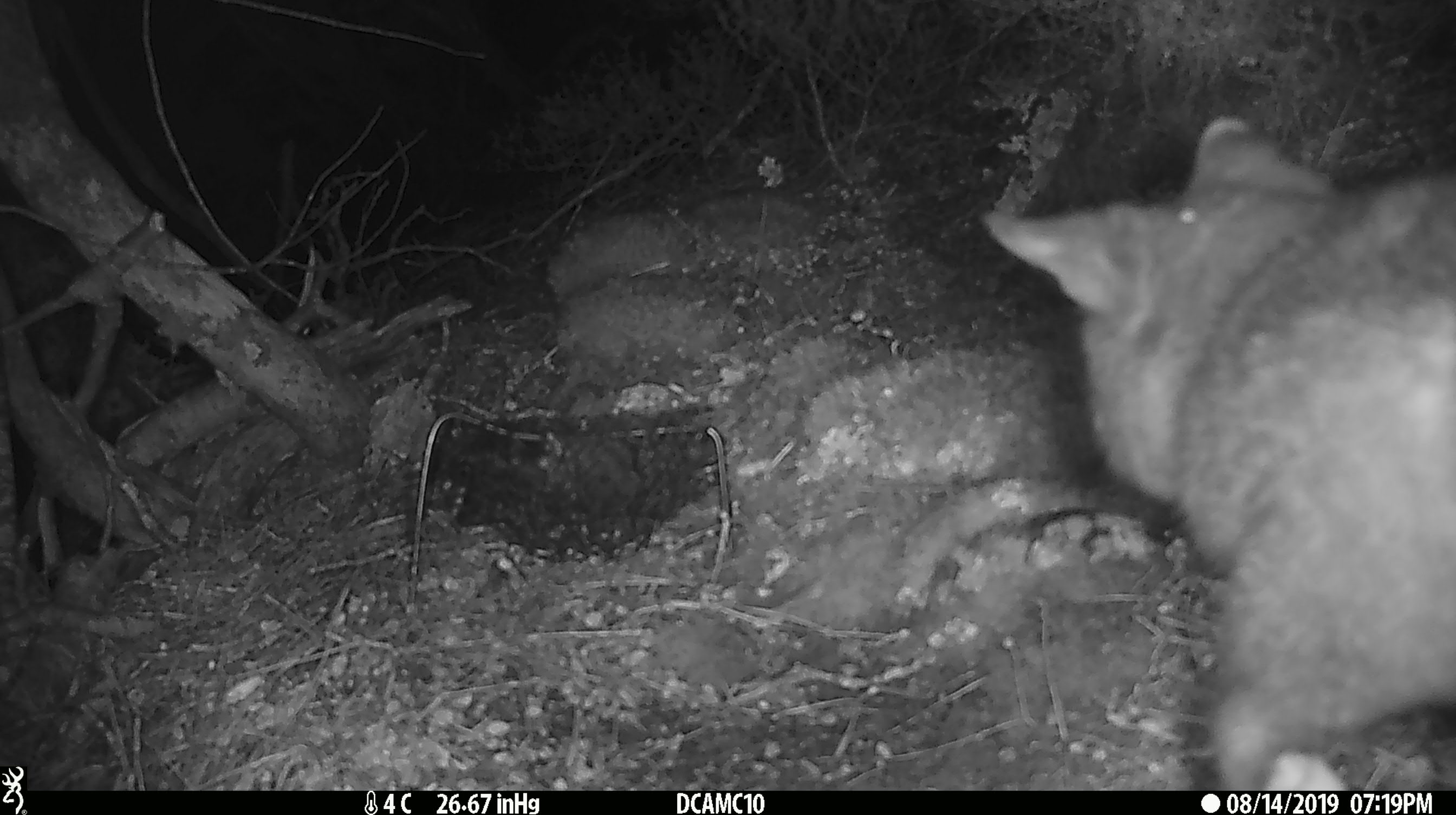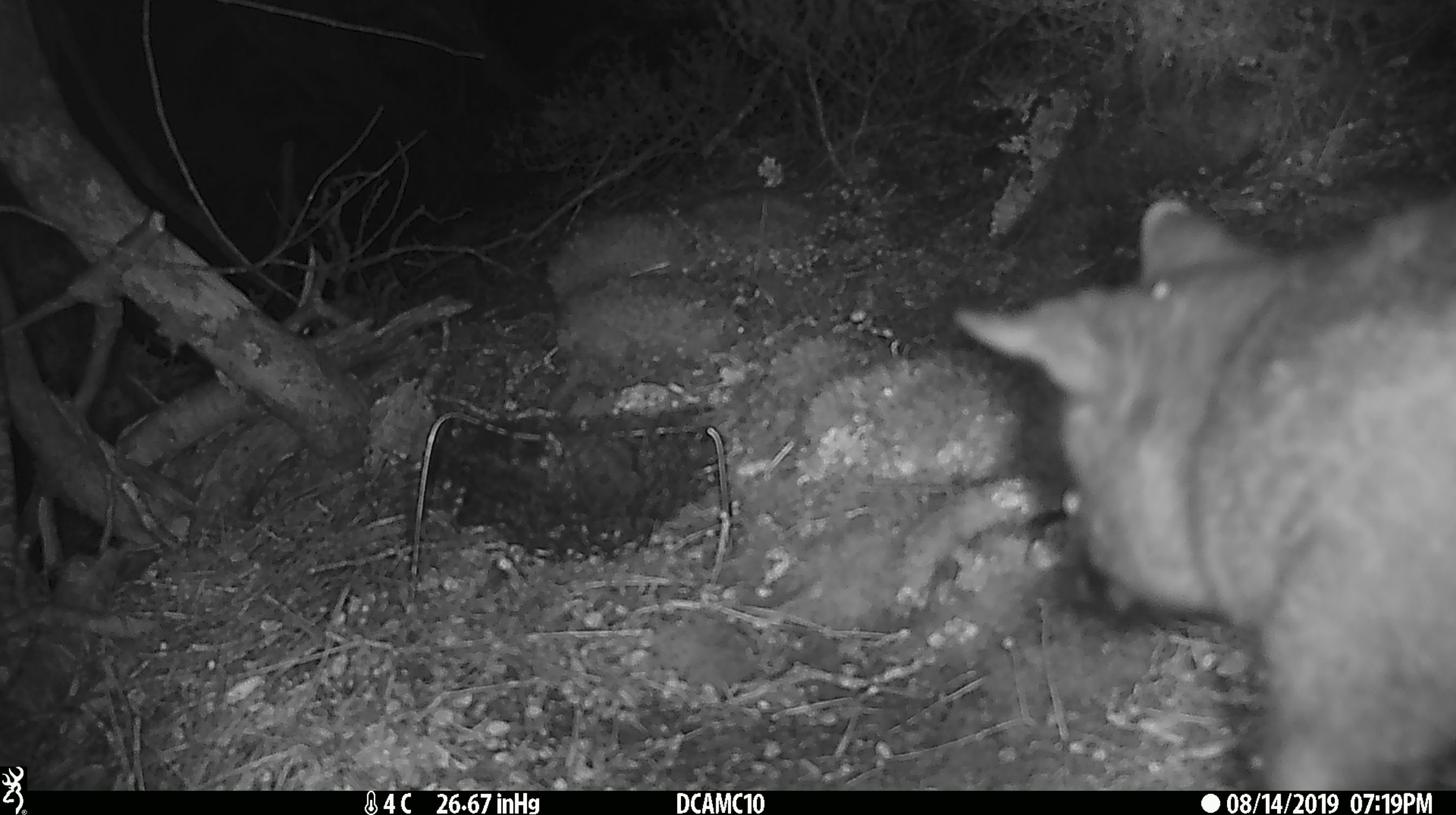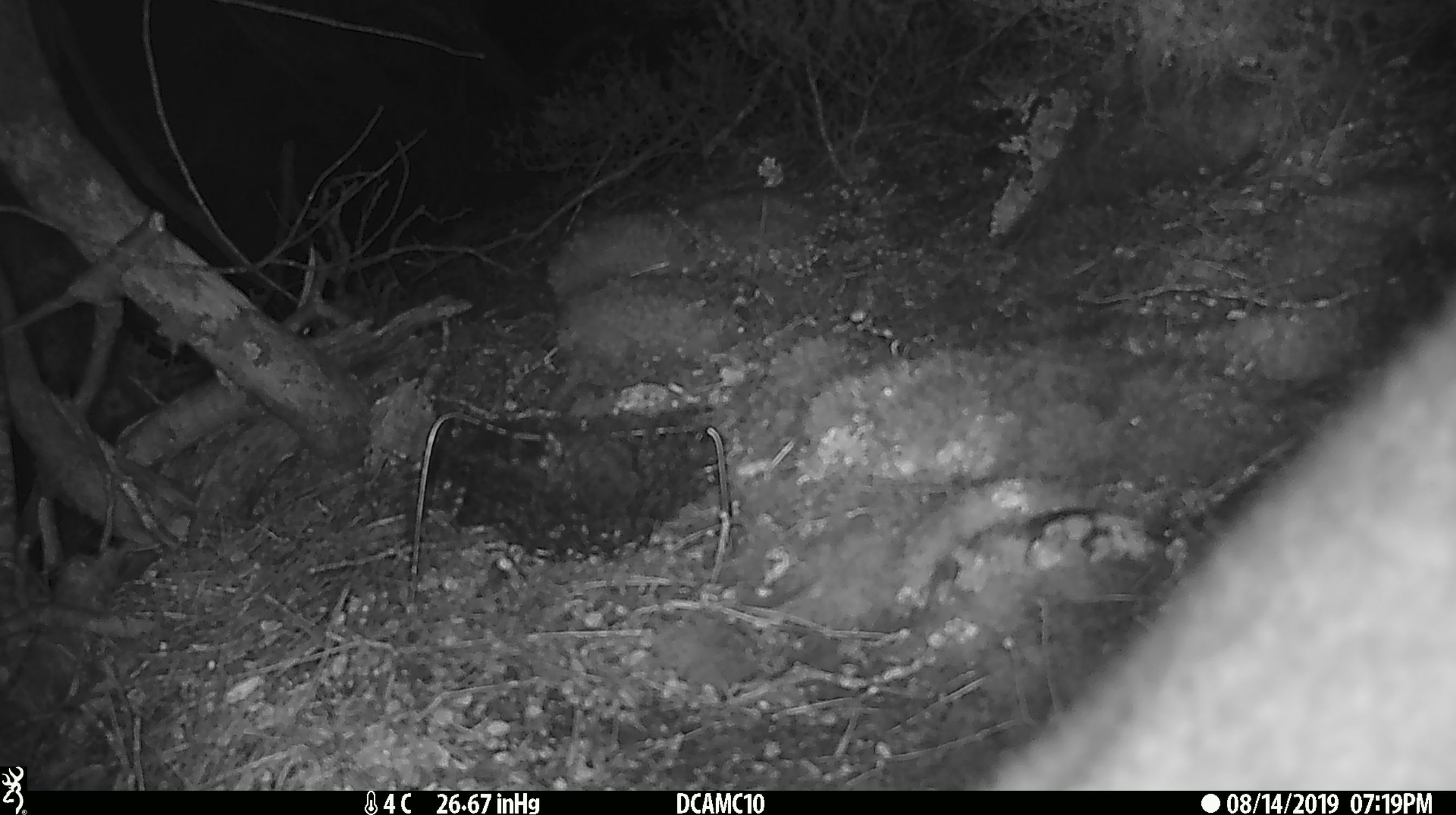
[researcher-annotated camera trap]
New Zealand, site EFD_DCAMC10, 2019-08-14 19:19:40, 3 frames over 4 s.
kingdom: Animalia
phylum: Chordata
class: Mammalia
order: Diprotodontia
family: Phalangeridae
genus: Trichosurus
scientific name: Trichosurus vulpecula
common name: common brushtail possum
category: possum